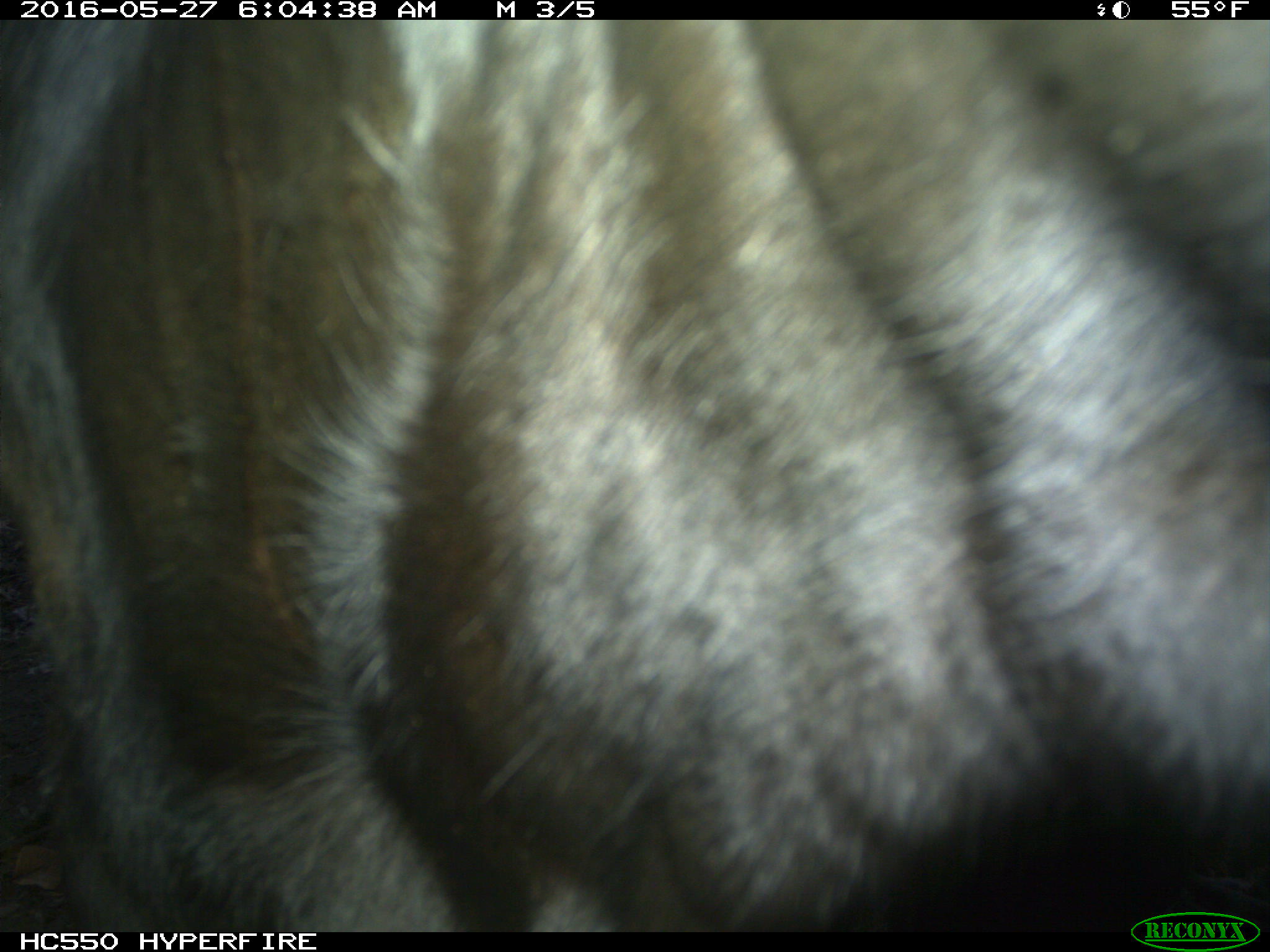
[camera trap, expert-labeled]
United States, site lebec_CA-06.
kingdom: Animalia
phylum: Chordata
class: Mammalia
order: Artiodactyla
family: Bovidae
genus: Bos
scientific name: Bos taurus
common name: domestic cow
Bos taurus (domestic cow).